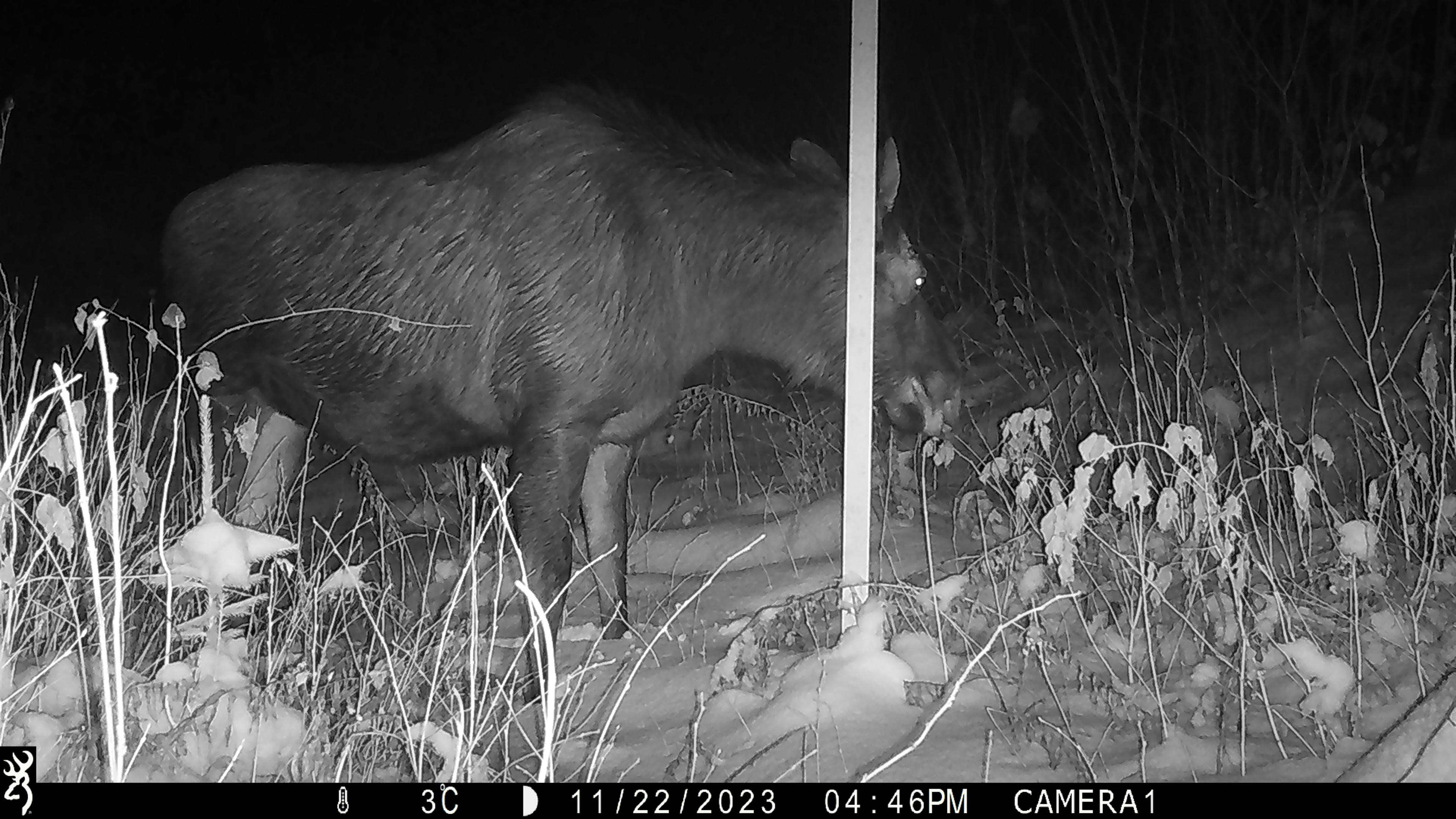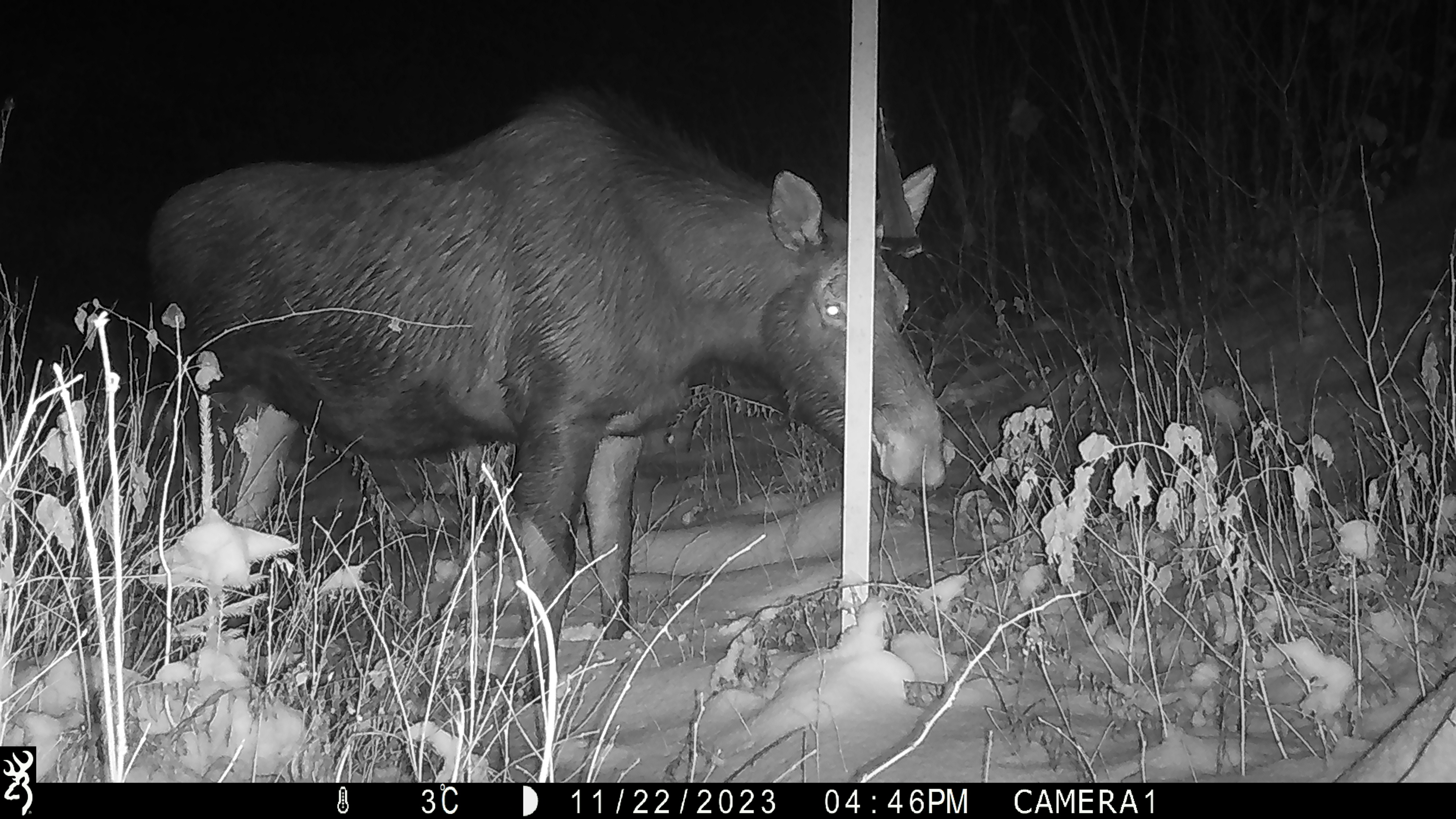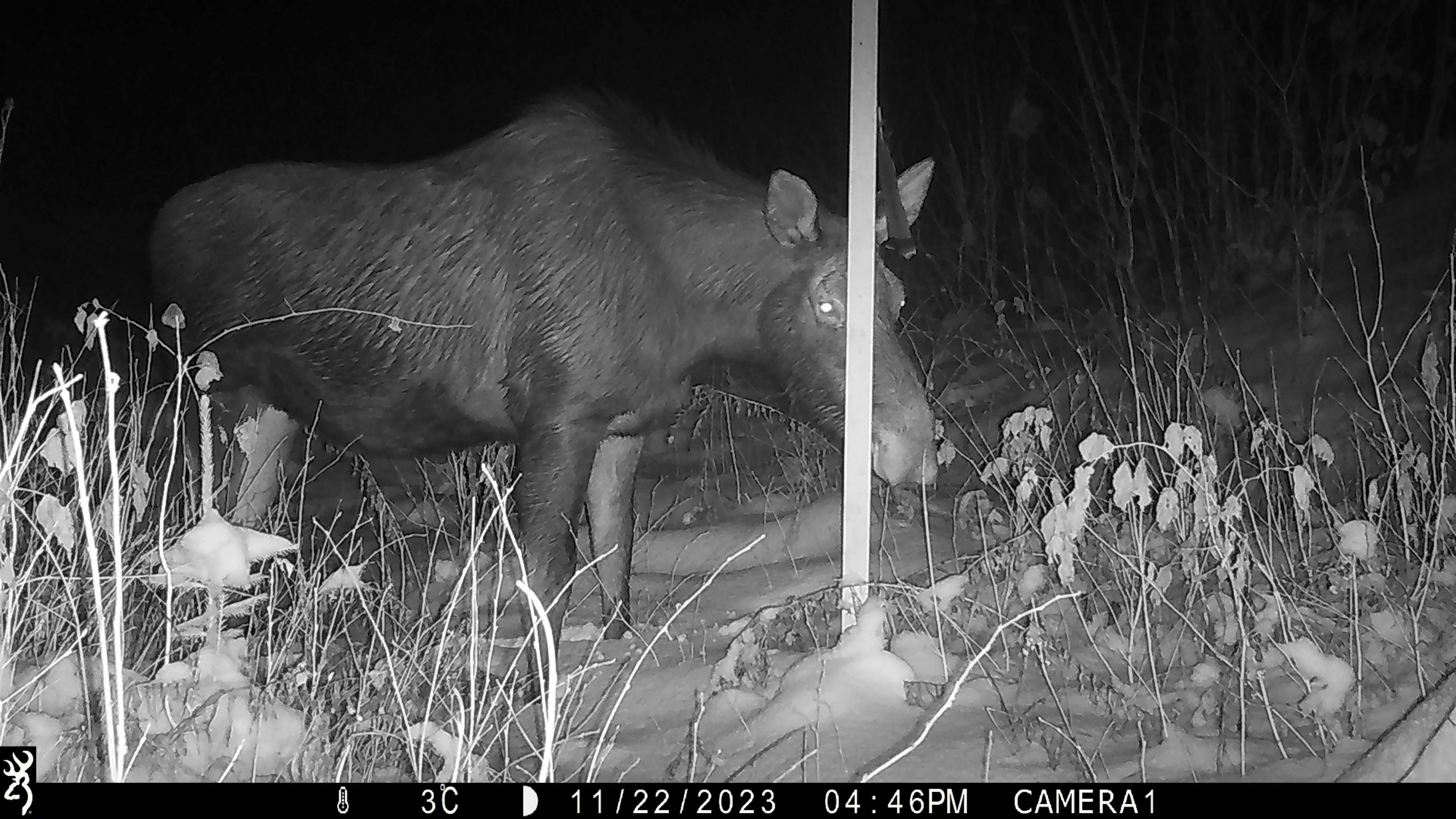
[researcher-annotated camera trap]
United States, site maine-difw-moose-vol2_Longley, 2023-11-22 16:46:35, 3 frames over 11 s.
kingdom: Animalia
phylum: Chordata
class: Mammalia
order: Artiodactyla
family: Cervidae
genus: Alces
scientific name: Alces alces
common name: moose